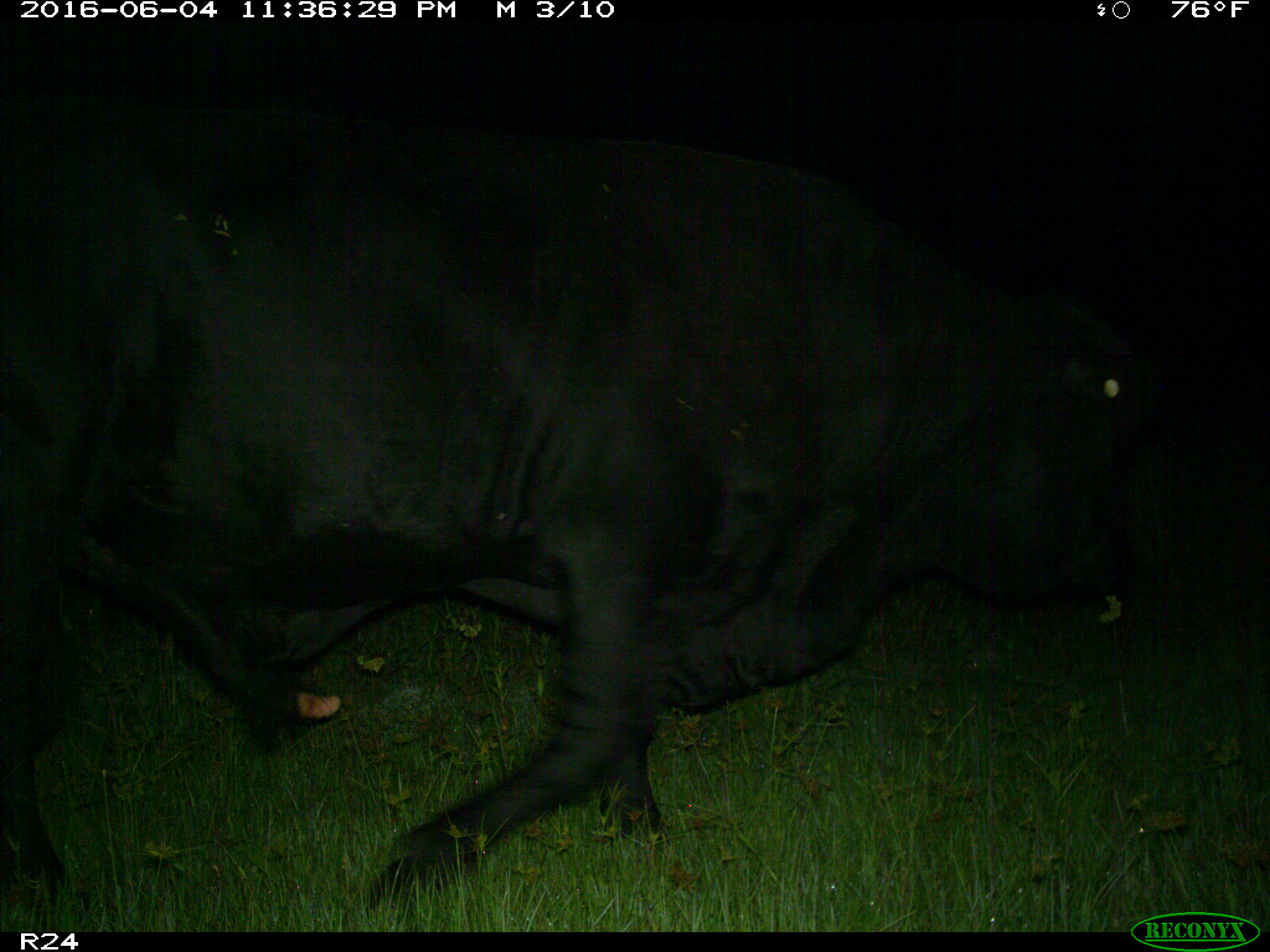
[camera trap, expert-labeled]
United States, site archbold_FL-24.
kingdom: Animalia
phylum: Chordata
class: Mammalia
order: Artiodactyla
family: Bovidae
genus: Bos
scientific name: Bos taurus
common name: domestic cow